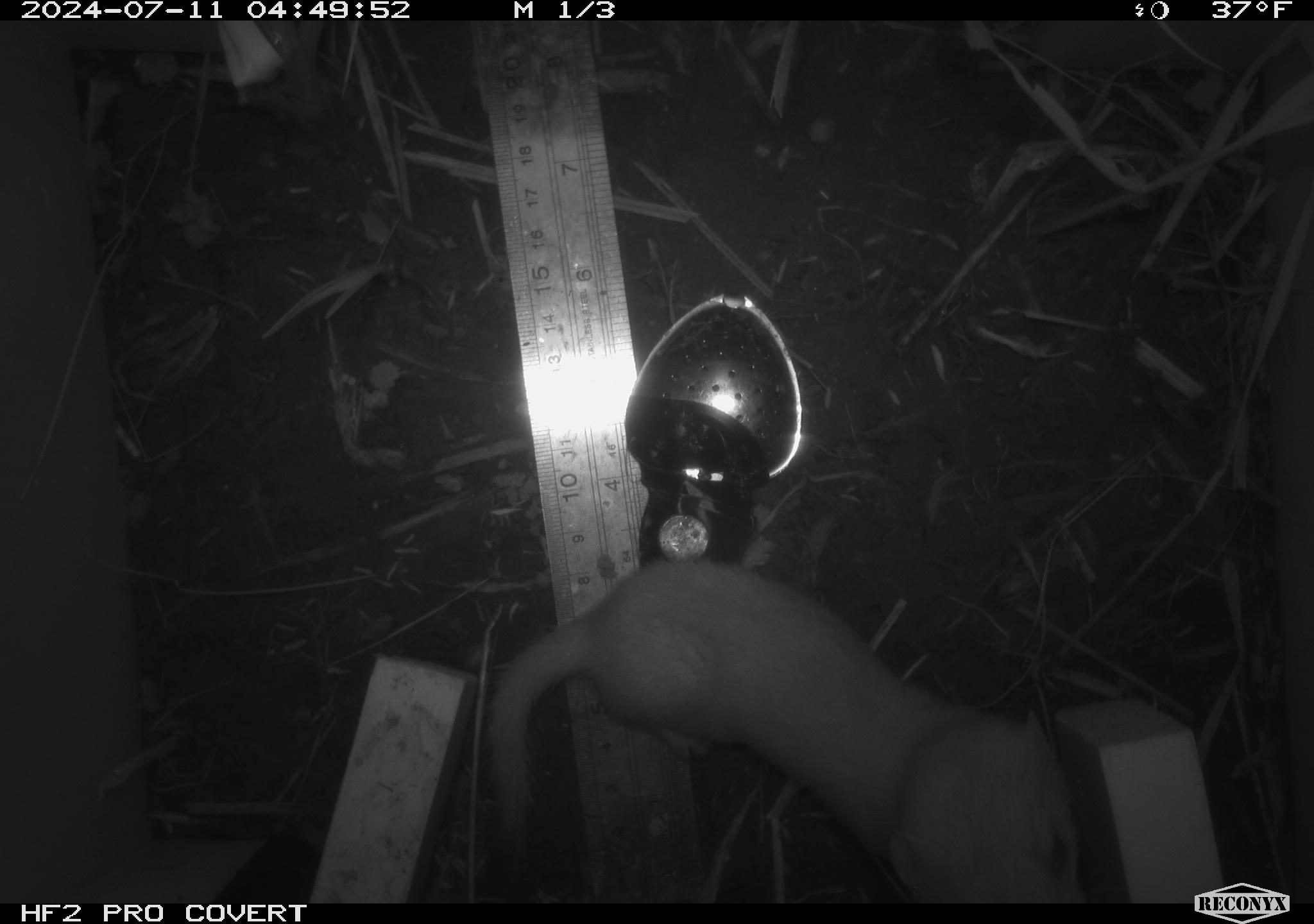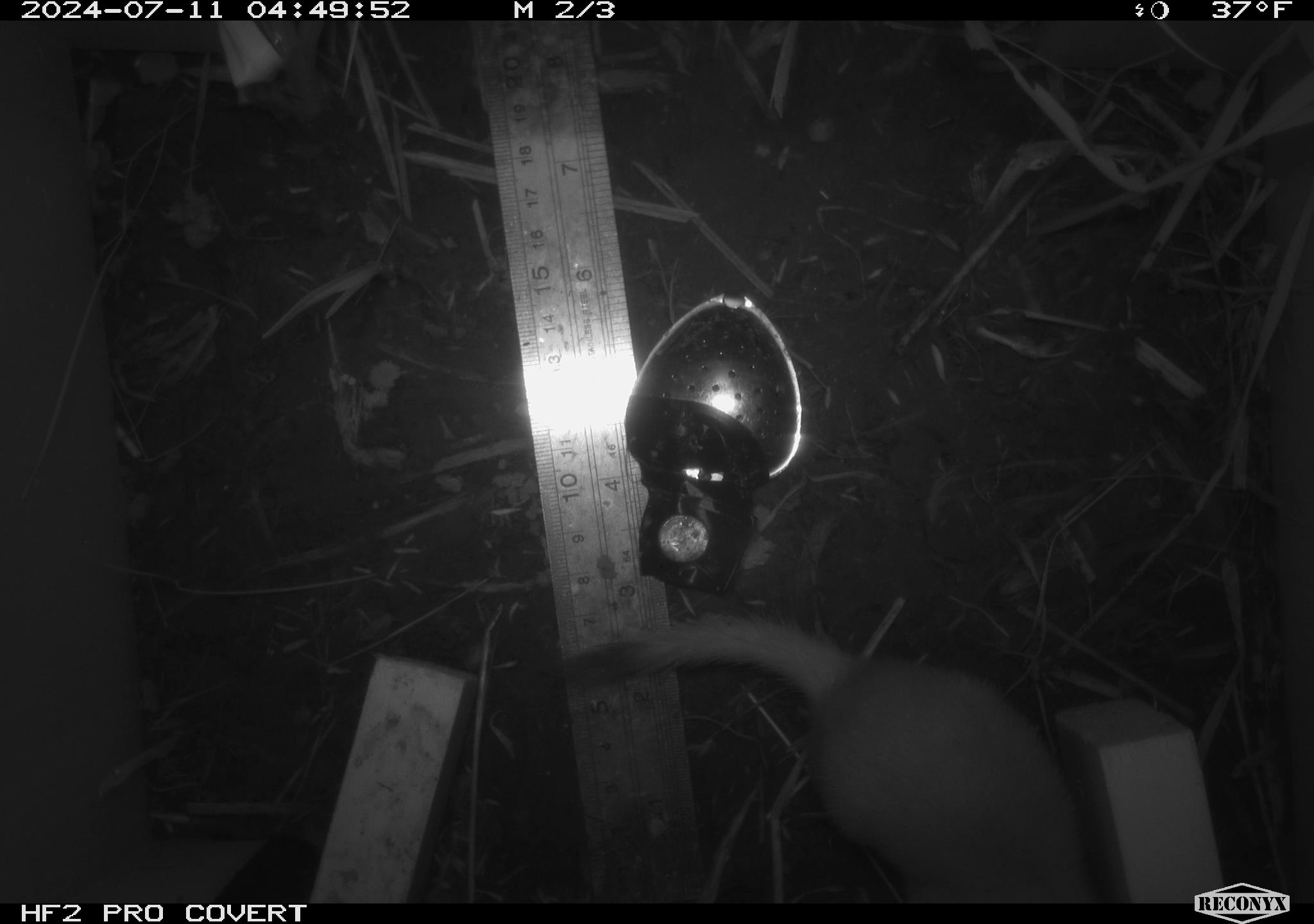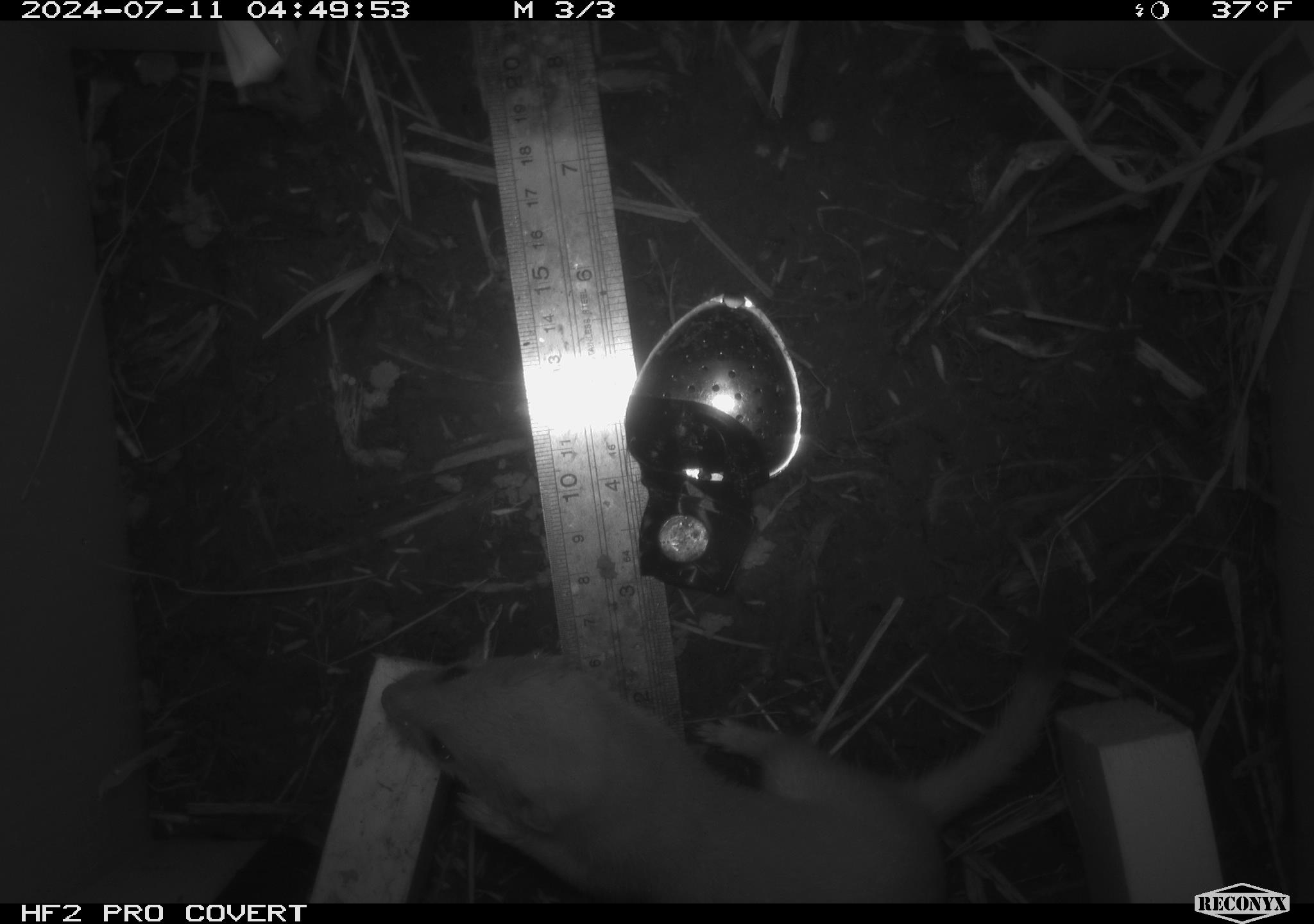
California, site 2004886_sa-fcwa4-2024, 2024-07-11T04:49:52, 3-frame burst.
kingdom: Animalia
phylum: Chordata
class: Mammalia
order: Carnivora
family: Mustelidae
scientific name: Mustelinae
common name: true weasels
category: mustelinae subfamily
Mustelinae subfamily (true weasels) (Mustelinae).